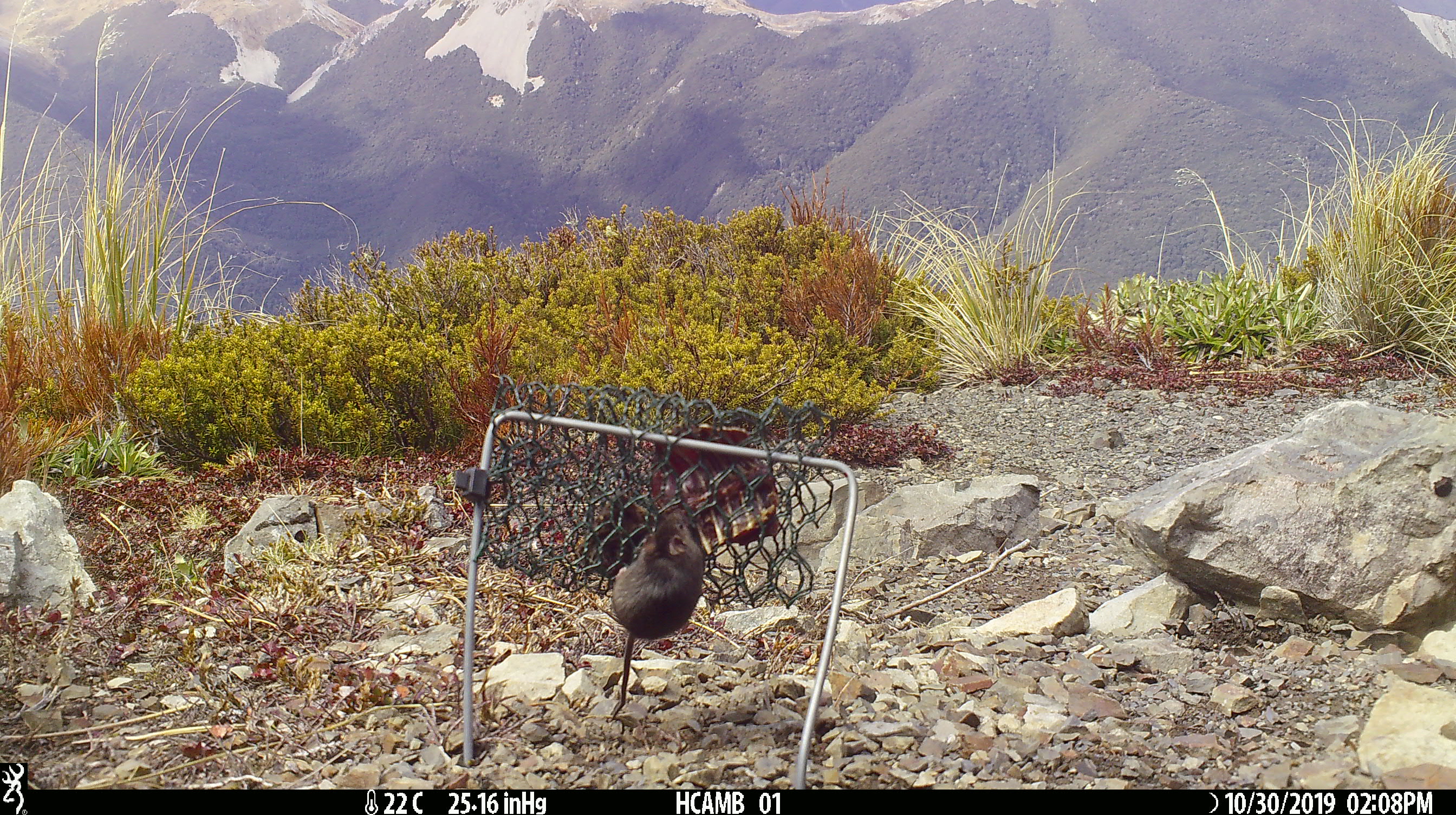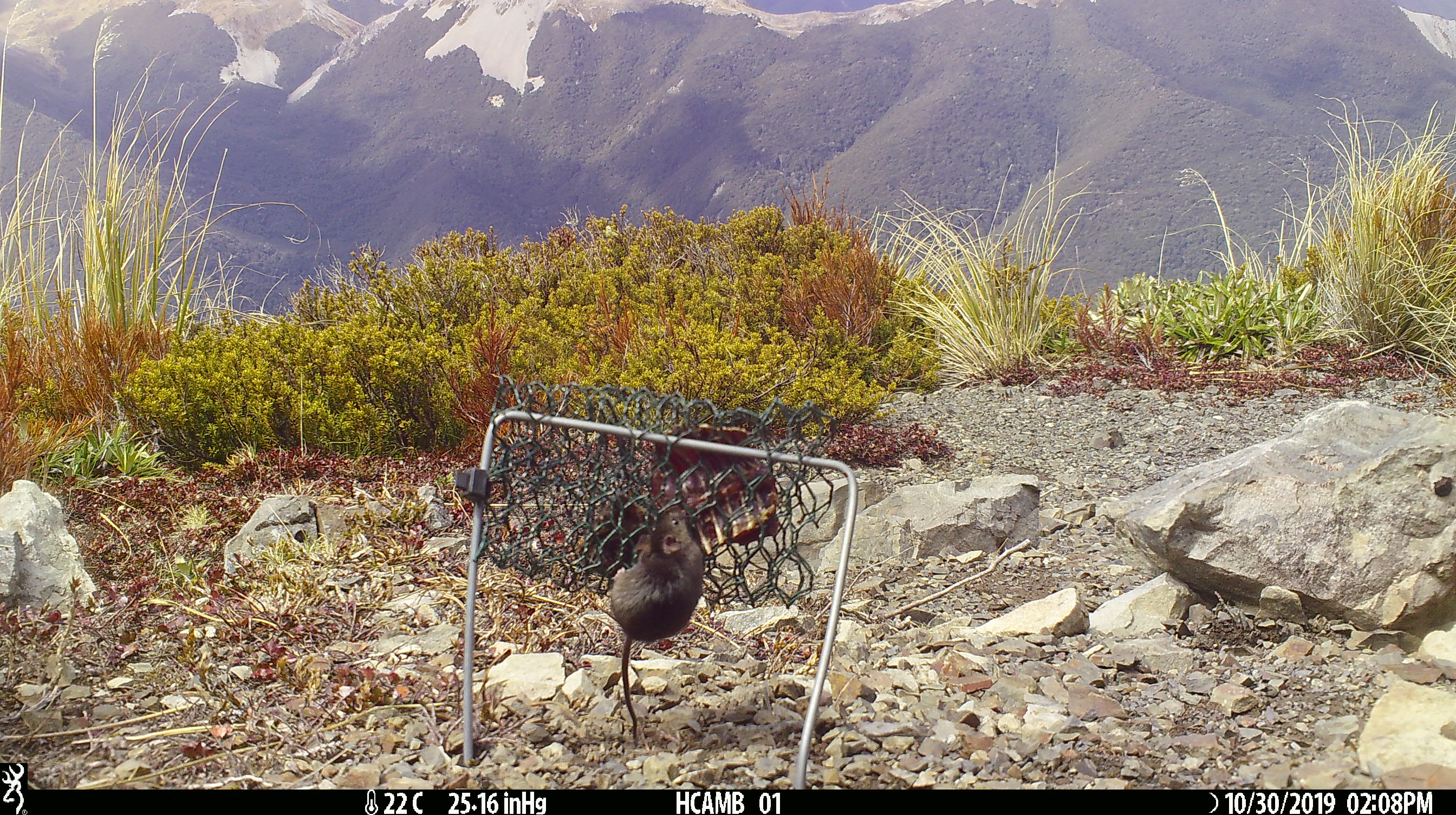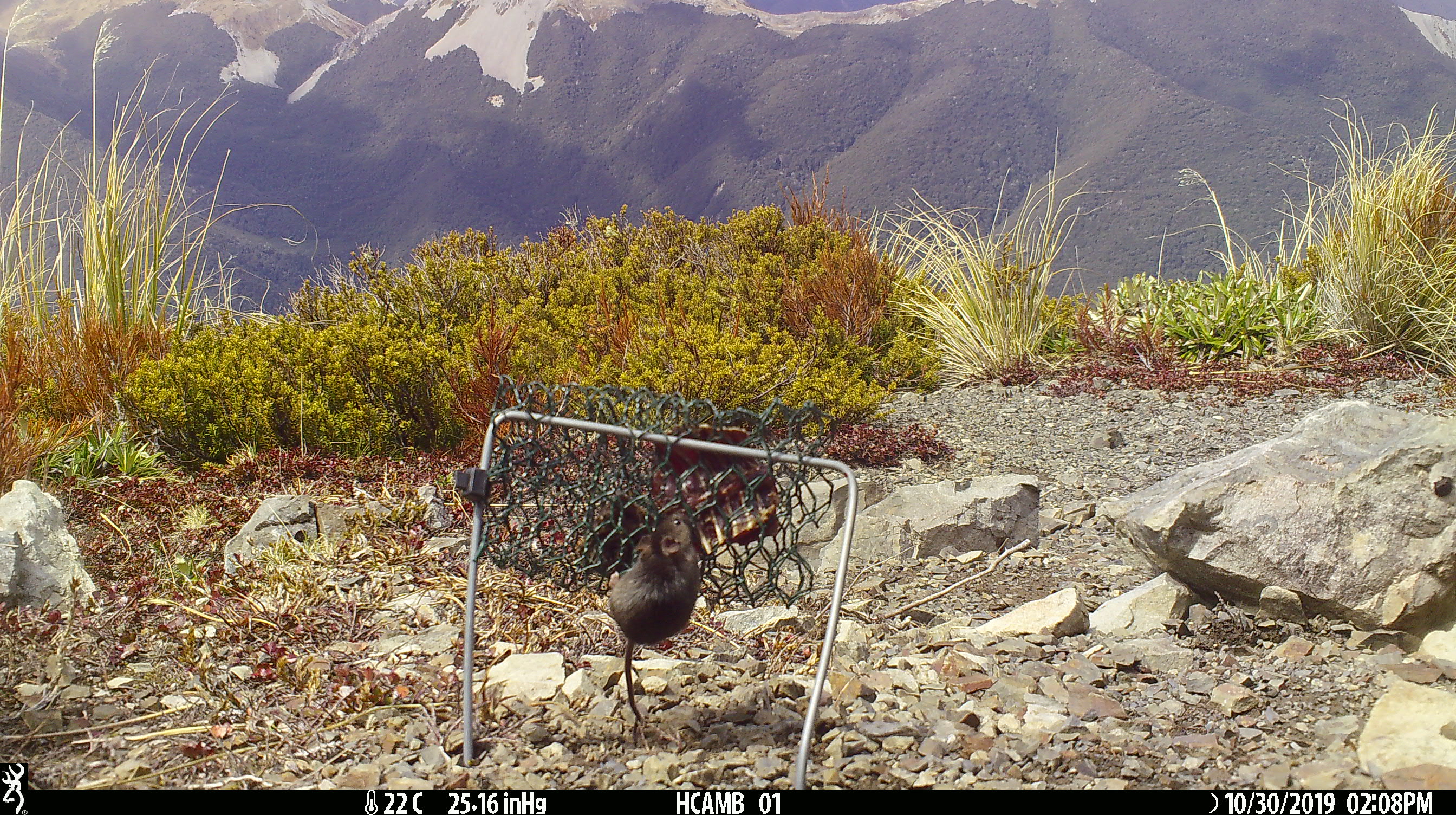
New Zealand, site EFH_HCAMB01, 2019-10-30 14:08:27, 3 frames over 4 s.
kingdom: Animalia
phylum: Chordata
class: Mammalia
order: Rodentia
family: Muridae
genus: Mus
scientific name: Mus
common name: mouse